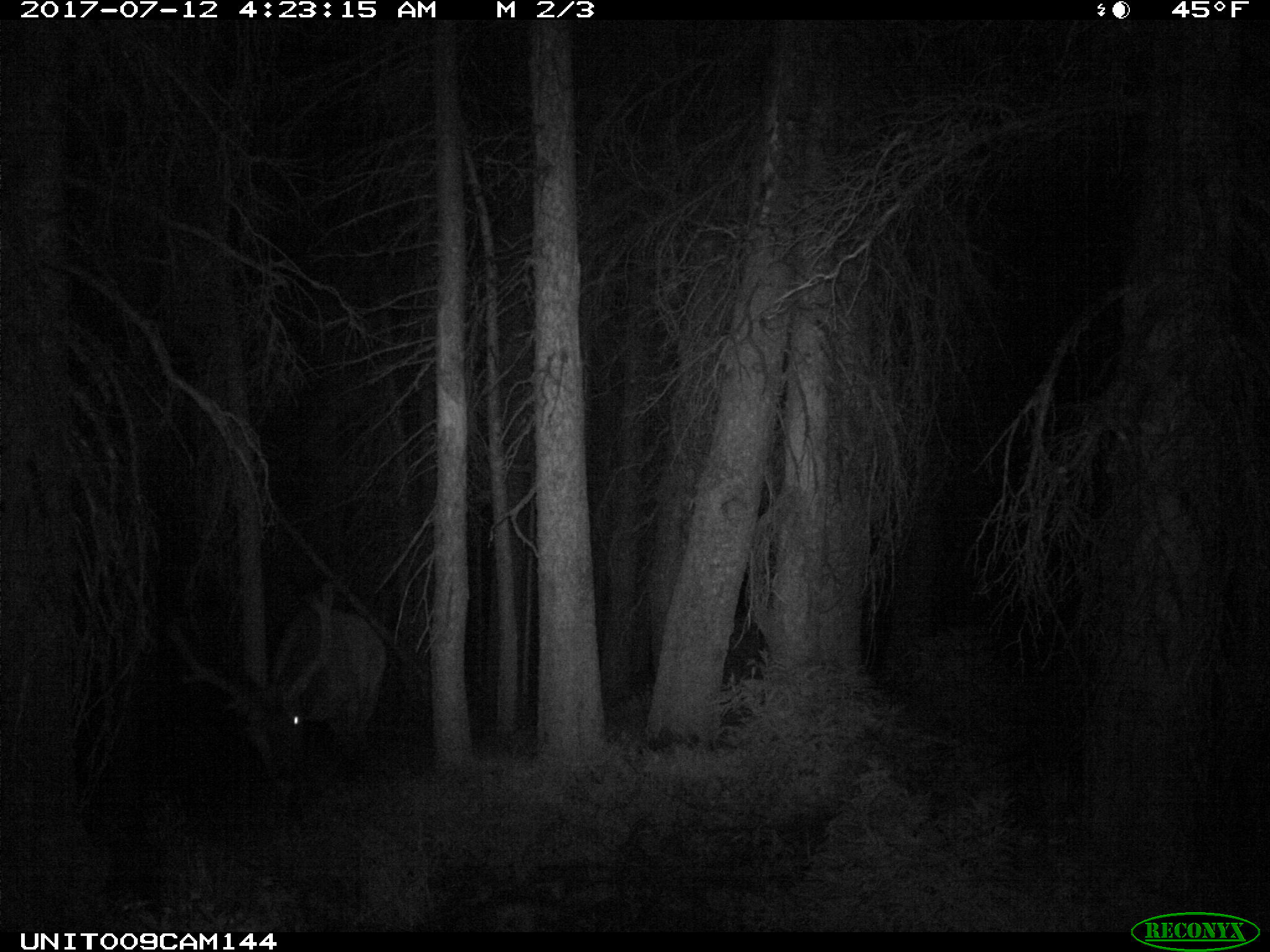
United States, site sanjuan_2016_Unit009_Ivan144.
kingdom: Animalia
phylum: Chordata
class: Mammalia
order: Artiodactyla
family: Cervidae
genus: Cervus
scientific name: Cervus elaphus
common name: red deer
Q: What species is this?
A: Cervus elaphus (red deer).